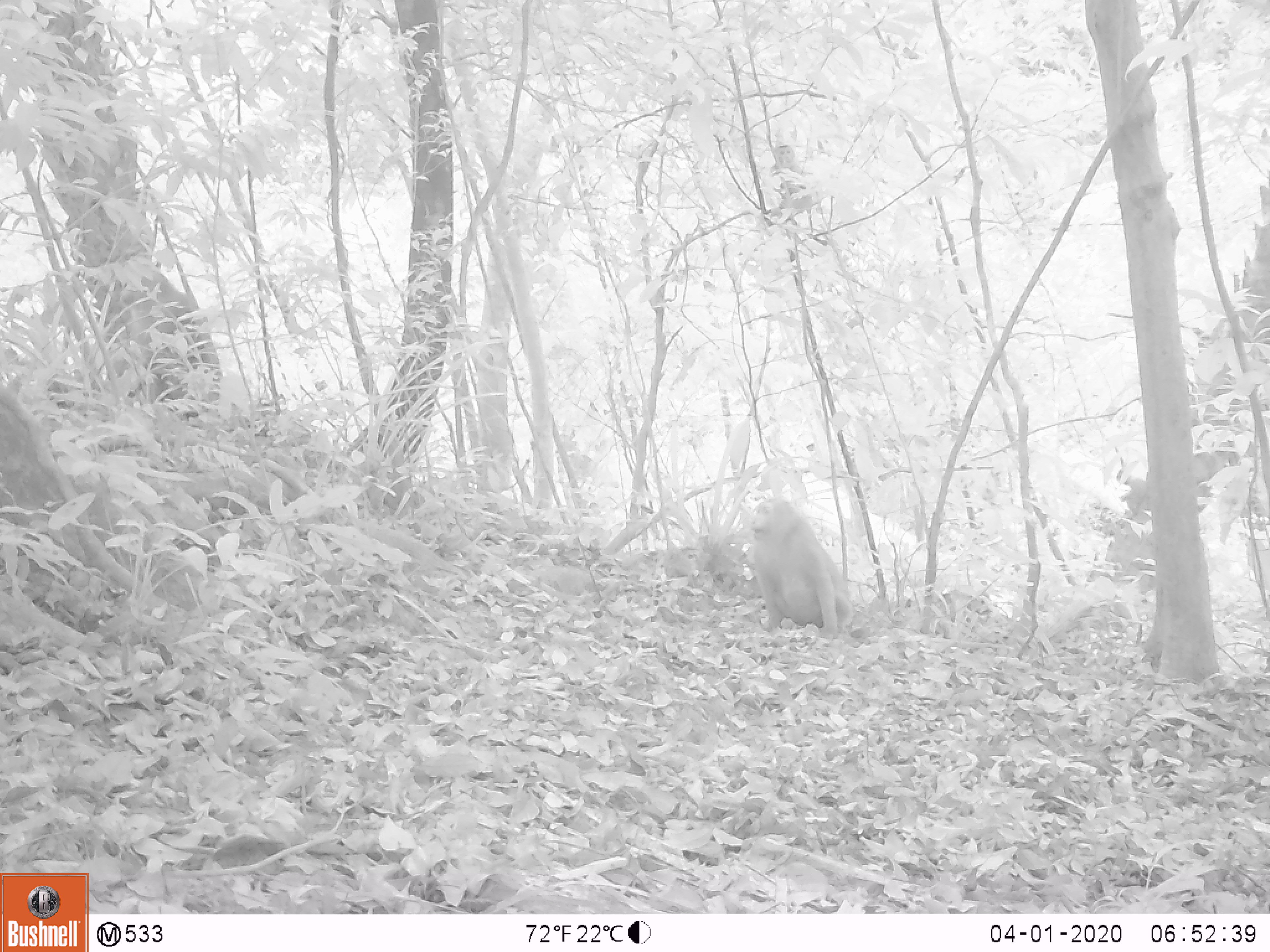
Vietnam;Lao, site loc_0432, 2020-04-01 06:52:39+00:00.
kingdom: Animalia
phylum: Chordata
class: Mammalia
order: Primates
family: Cercopithecidae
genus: Macaca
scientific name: Macaca nemestrina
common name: pig-tailed macaque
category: pig tailed macaque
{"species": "pig tailed macaque (pig-tailed macaque) (Macaca nemestrina)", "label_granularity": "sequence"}